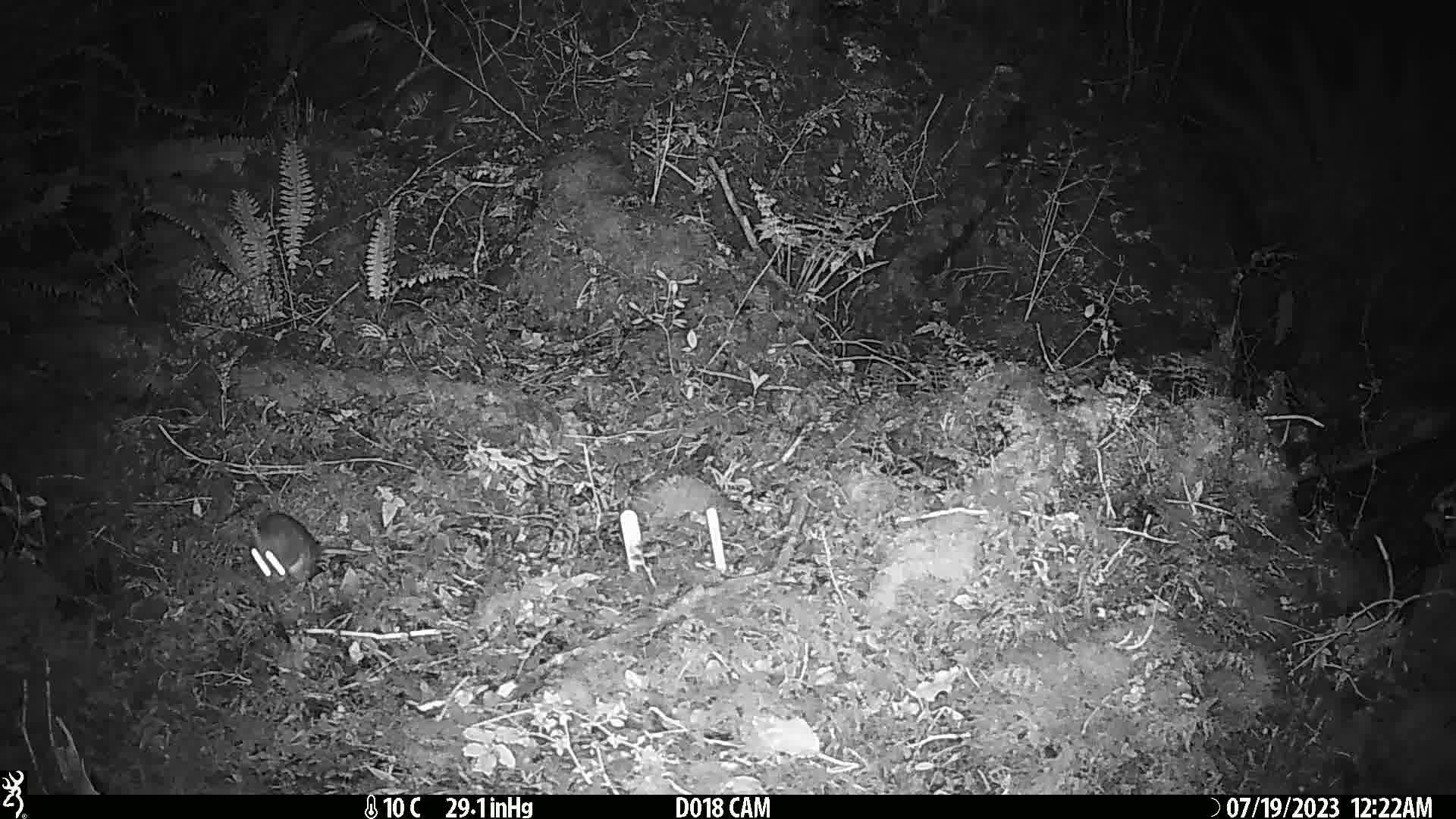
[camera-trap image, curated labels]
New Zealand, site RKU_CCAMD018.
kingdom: Animalia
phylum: Chordata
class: Mammalia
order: Rodentia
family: Muridae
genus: Rattus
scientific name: Rattus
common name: rat